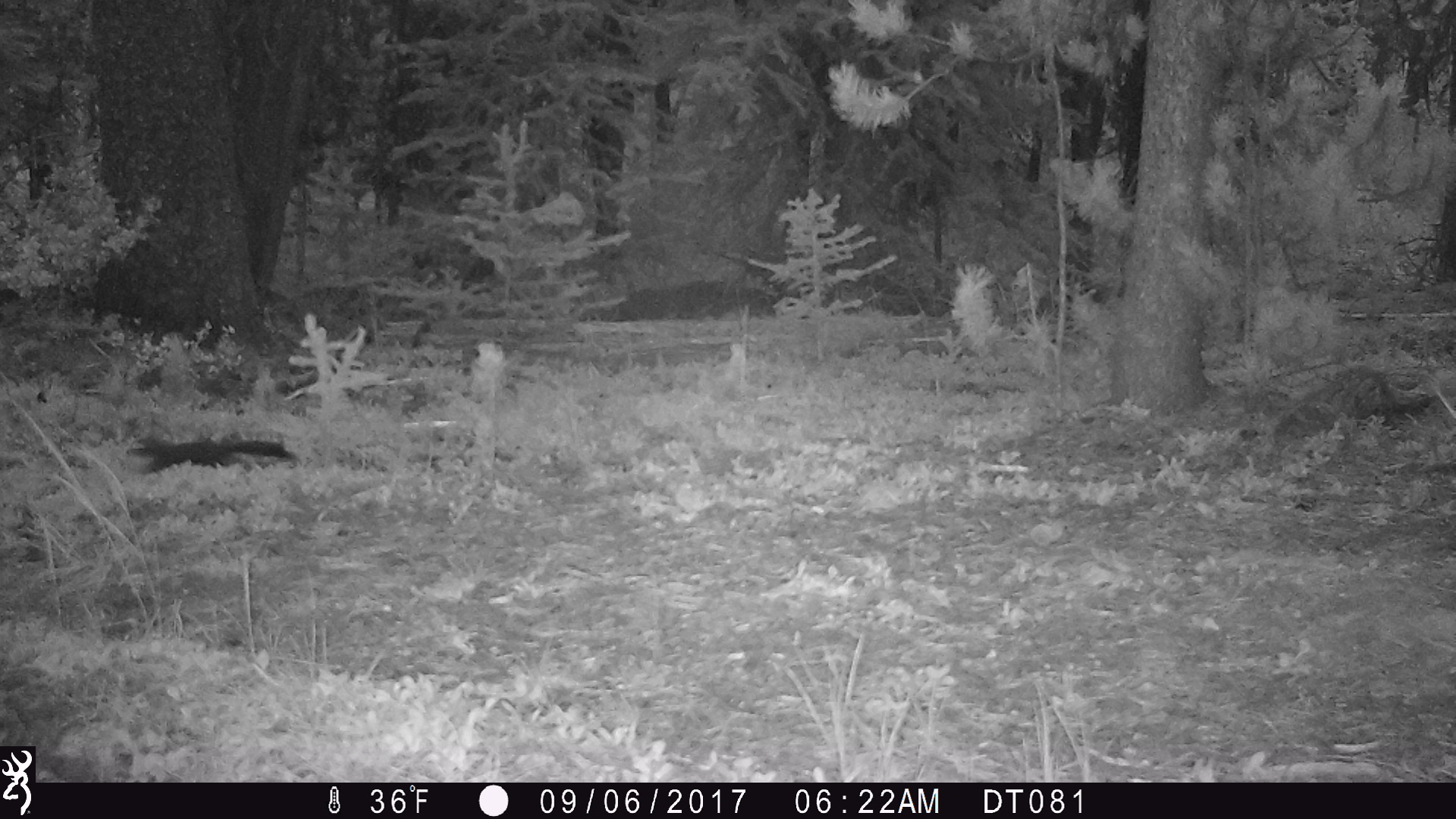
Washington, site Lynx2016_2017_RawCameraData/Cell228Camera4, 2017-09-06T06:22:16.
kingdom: Animalia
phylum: Chordata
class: Mammalia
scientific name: Mammalia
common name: small mammal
Small mammal (Mammalia). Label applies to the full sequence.